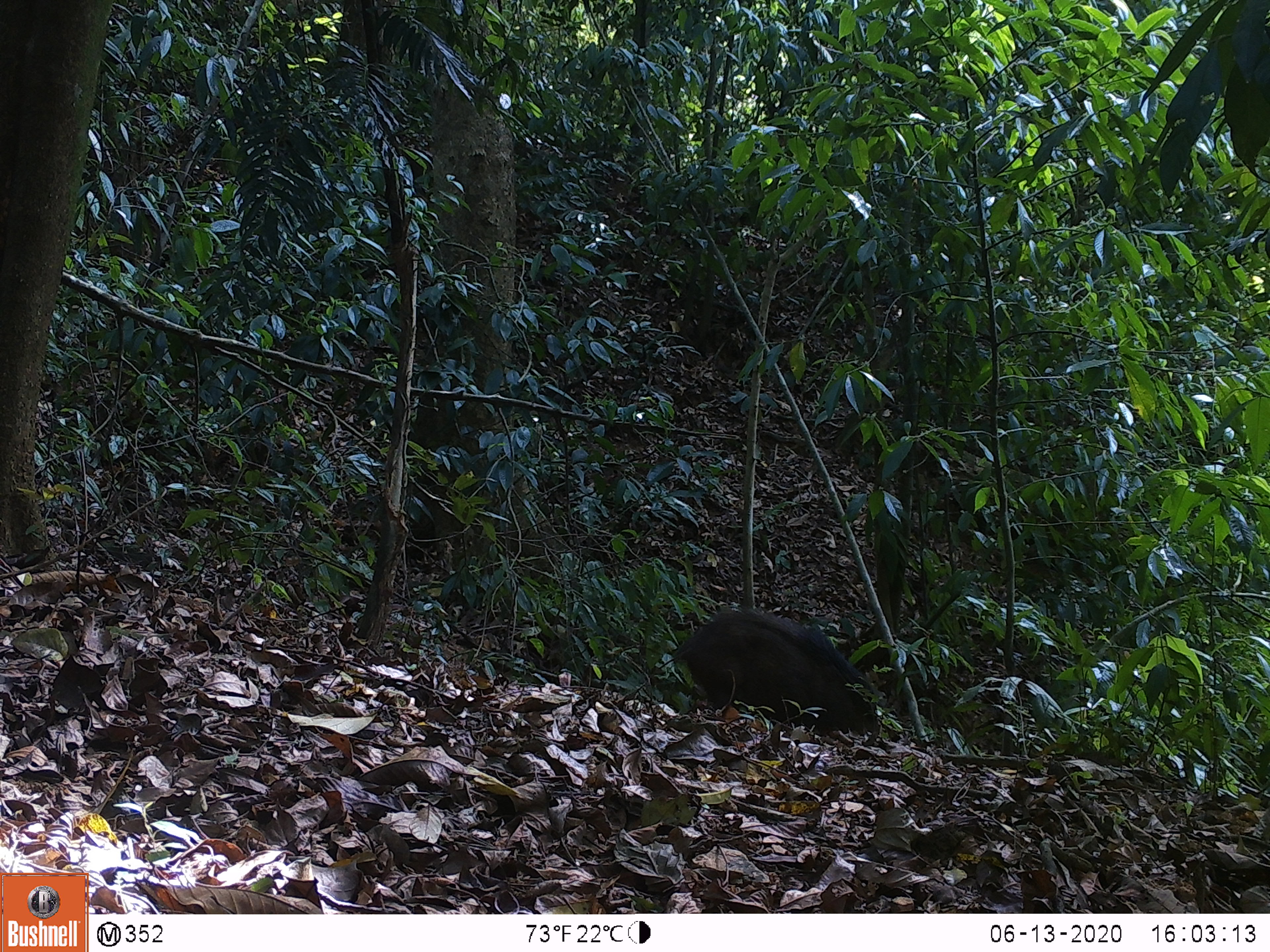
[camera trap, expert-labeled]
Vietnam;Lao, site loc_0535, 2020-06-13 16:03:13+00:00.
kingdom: Animalia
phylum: Chordata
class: Mammalia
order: Artiodactyla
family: Suidae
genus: Sus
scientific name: Sus scrofa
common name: eurasian wild pig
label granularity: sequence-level